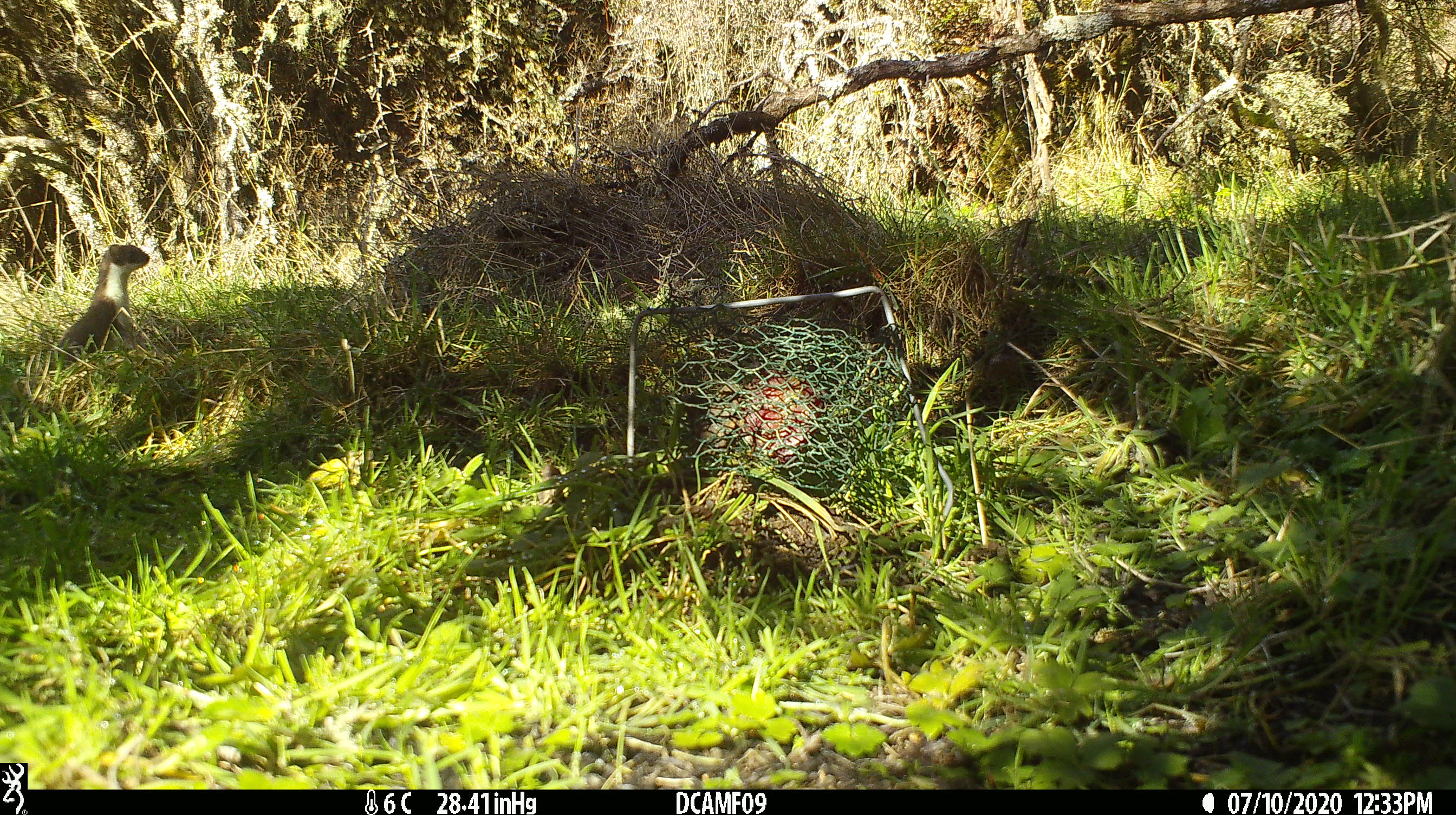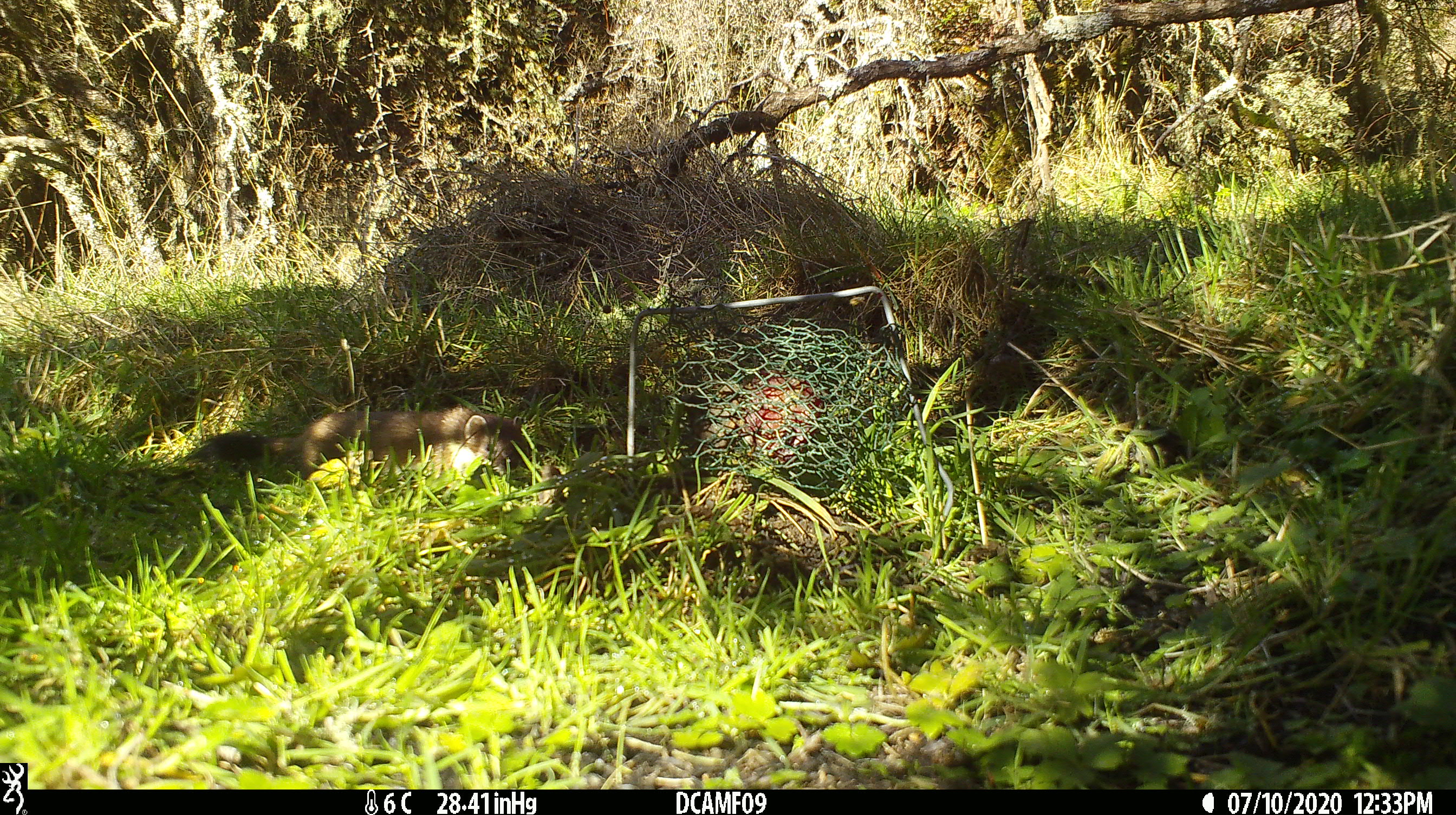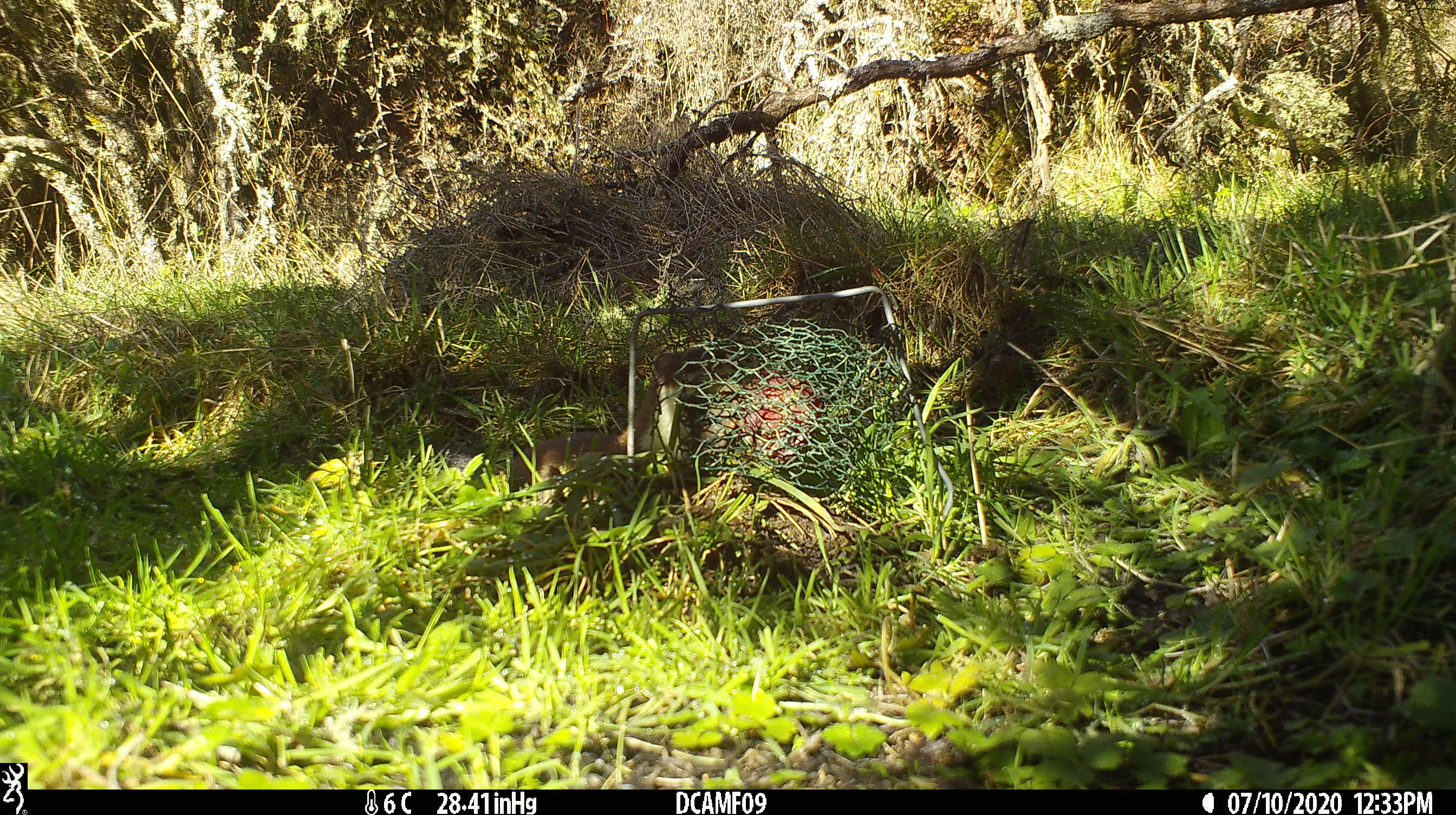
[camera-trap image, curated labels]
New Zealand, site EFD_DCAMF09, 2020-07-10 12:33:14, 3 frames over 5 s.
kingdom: Animalia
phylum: Chordata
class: Mammalia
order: Carnivora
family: Mustelidae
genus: Mustela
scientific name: Mustela erminea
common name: stoat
Stoat (Mustela erminea).